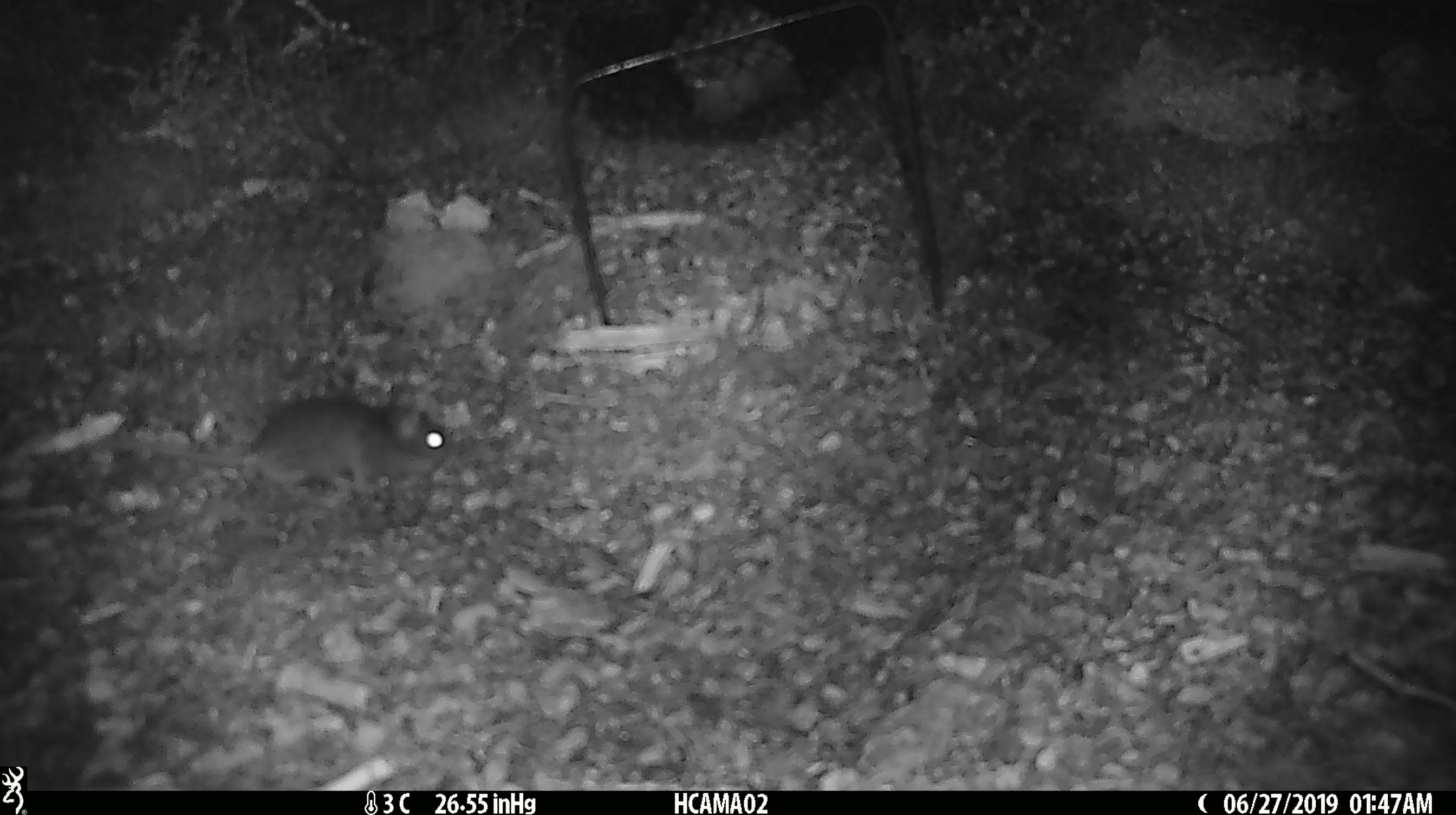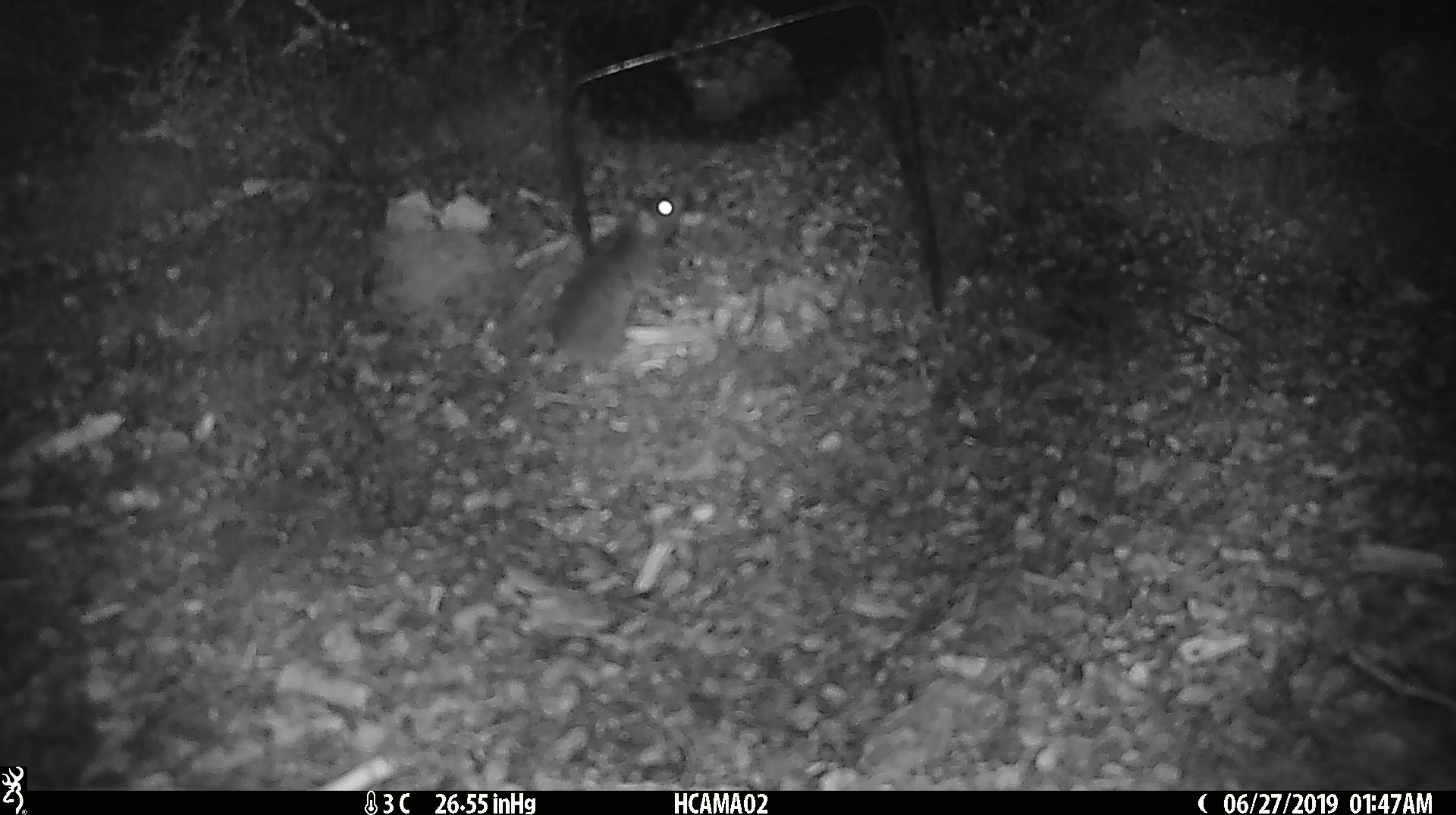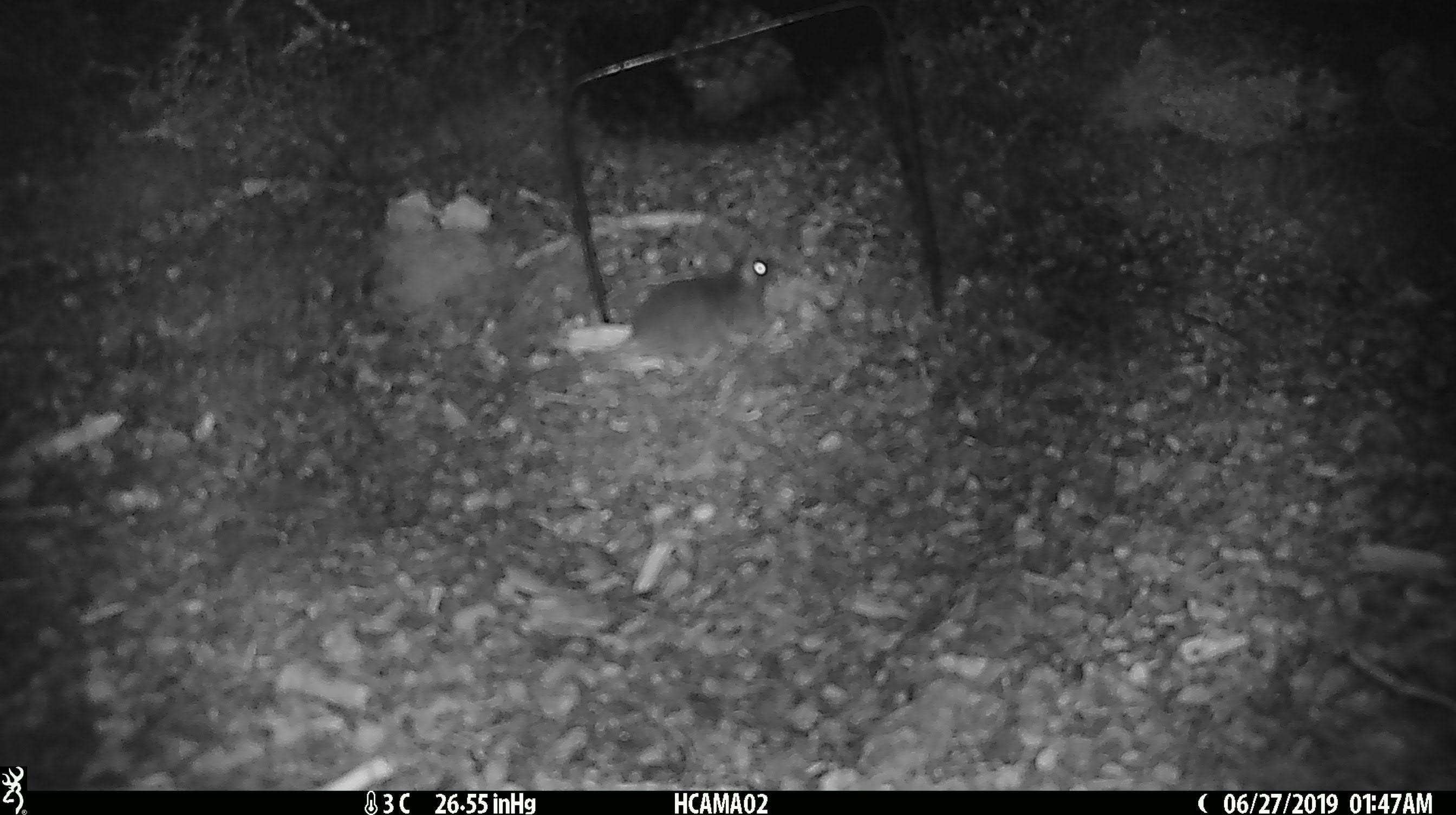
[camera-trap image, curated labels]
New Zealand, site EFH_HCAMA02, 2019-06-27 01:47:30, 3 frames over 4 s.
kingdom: Animalia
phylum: Chordata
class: Mammalia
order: Rodentia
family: Muridae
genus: Mus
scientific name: Mus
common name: mouse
Mouse (Mus).